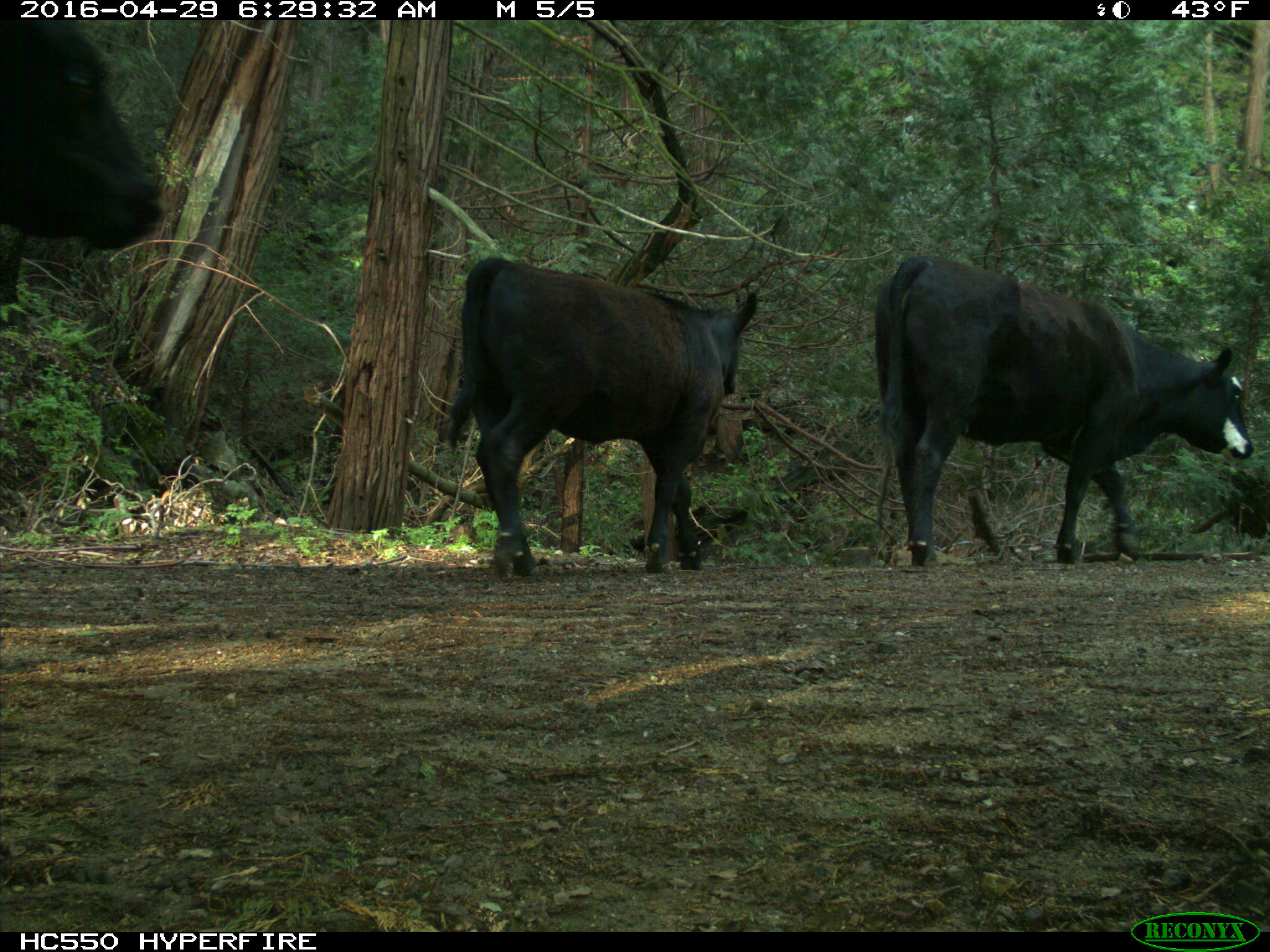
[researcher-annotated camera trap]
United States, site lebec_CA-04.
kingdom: Animalia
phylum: Chordata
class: Mammalia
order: Artiodactyla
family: Bovidae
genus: Bos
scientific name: Bos taurus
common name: domestic cow